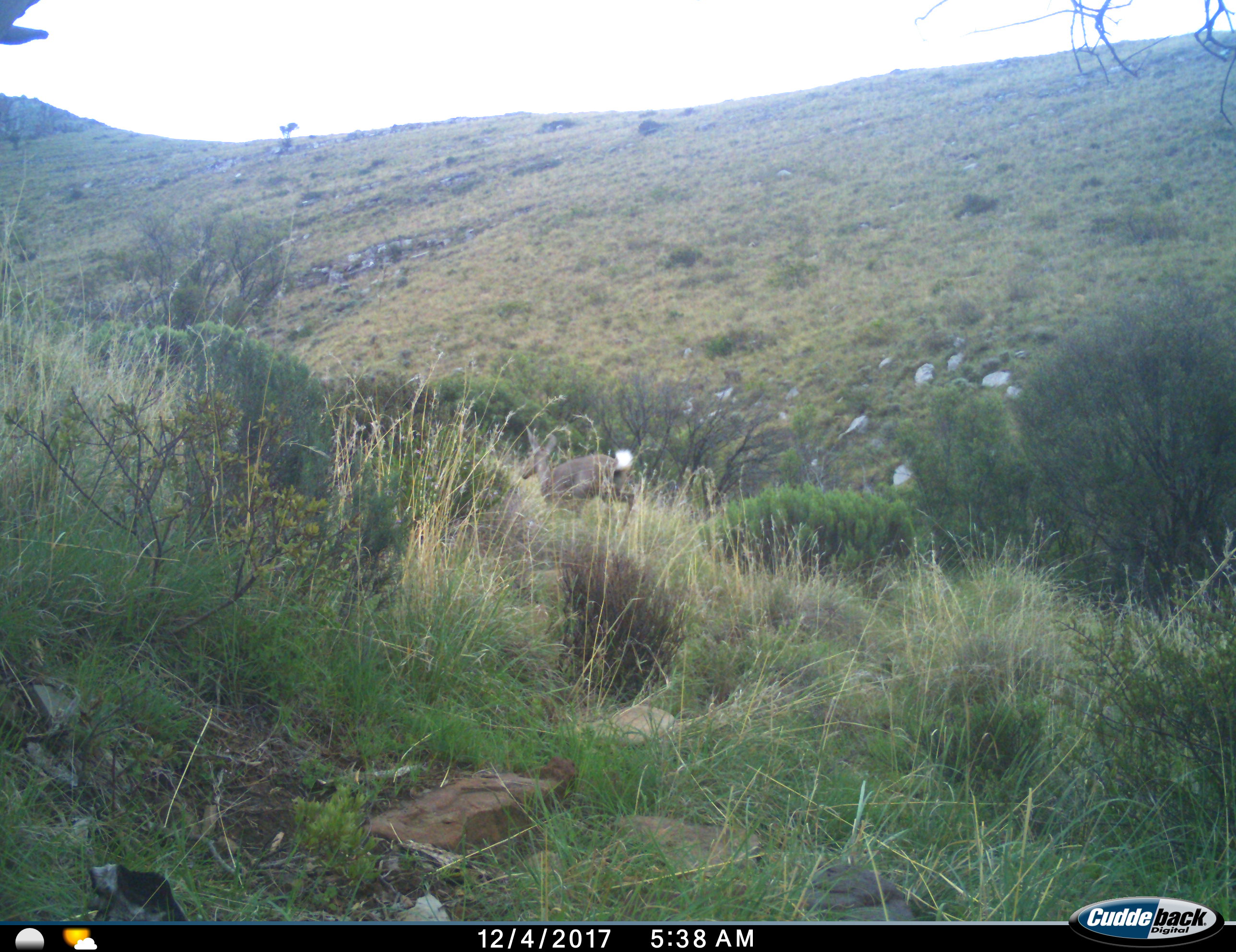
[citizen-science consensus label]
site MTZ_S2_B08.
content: unidentified animal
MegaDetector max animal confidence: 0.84